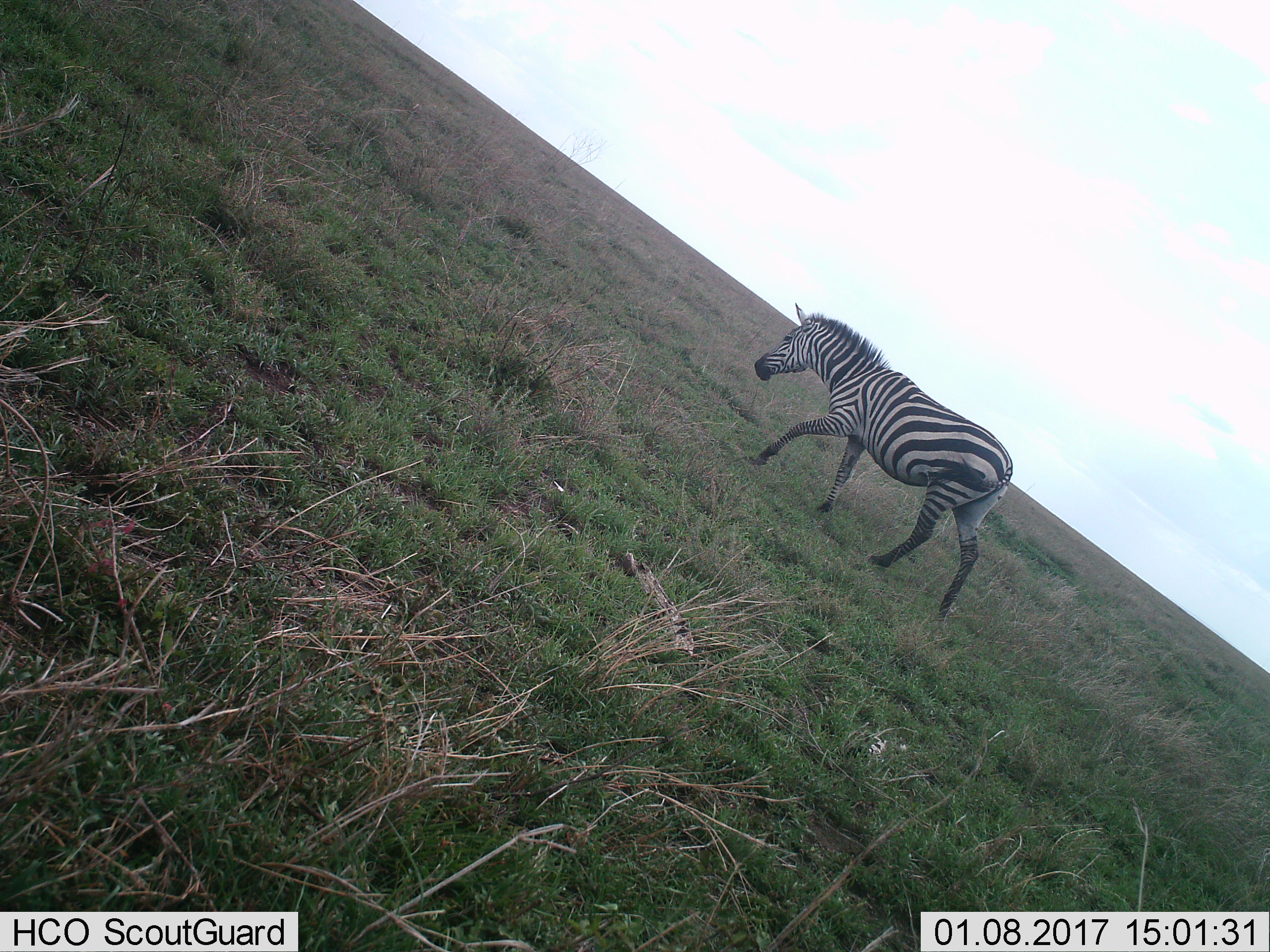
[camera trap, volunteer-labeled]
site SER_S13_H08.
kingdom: Animalia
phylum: Chordata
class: Mammalia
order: Perissodactyla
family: Equidae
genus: Equus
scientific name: Equus quagga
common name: plains zebra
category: zebraplains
Zebraplains (plains zebra) (Equus quagga), count 1. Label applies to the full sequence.